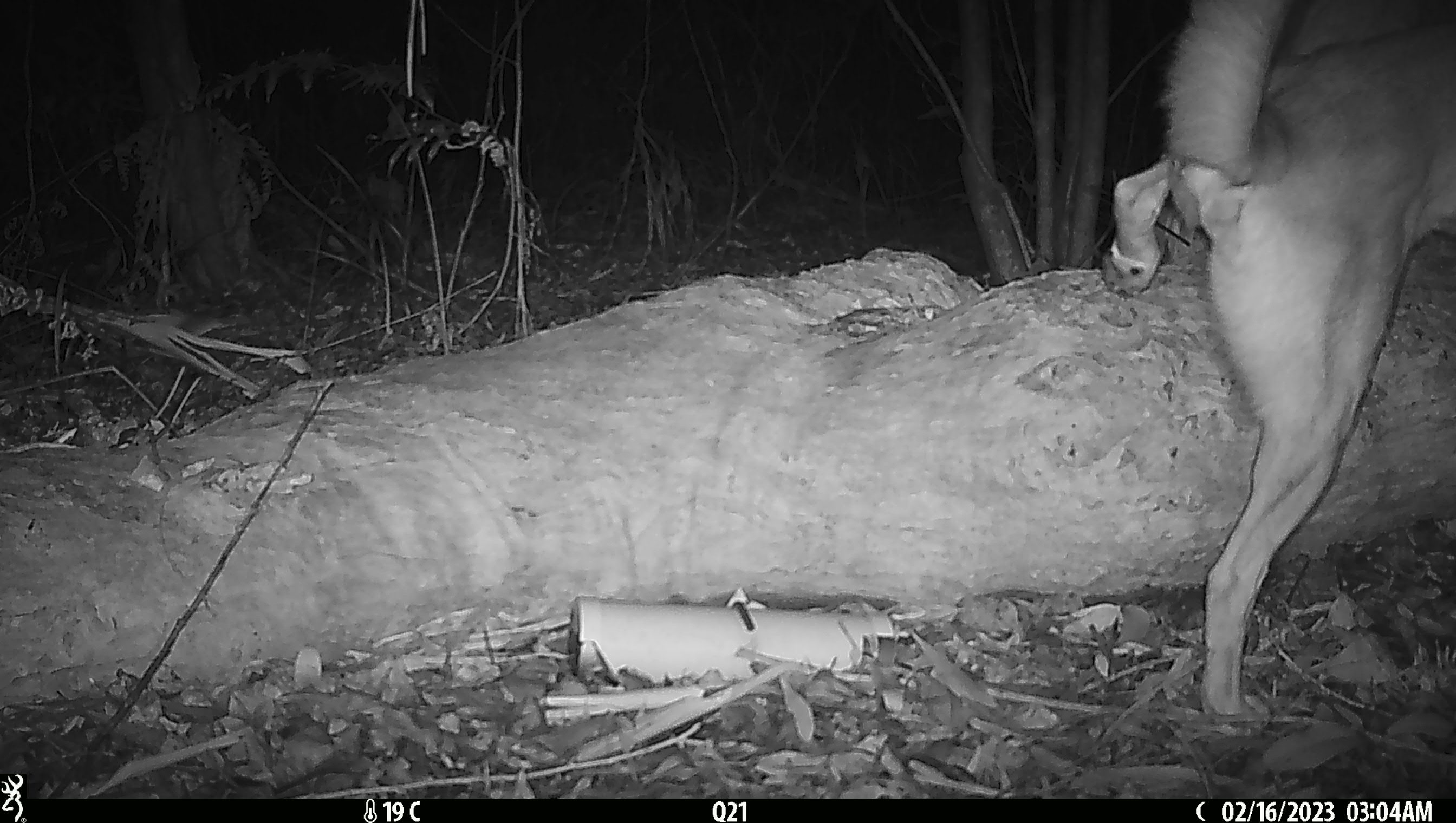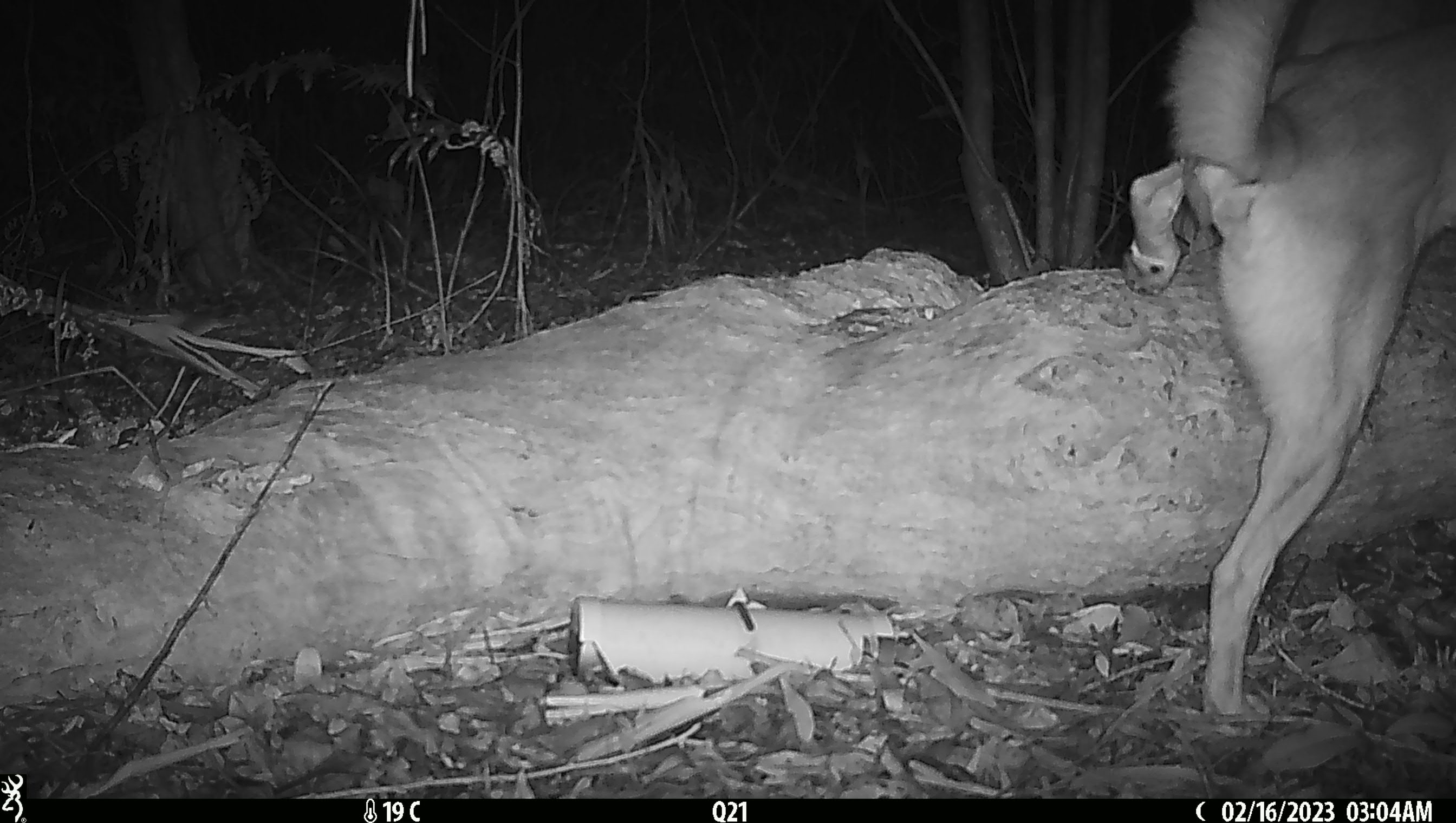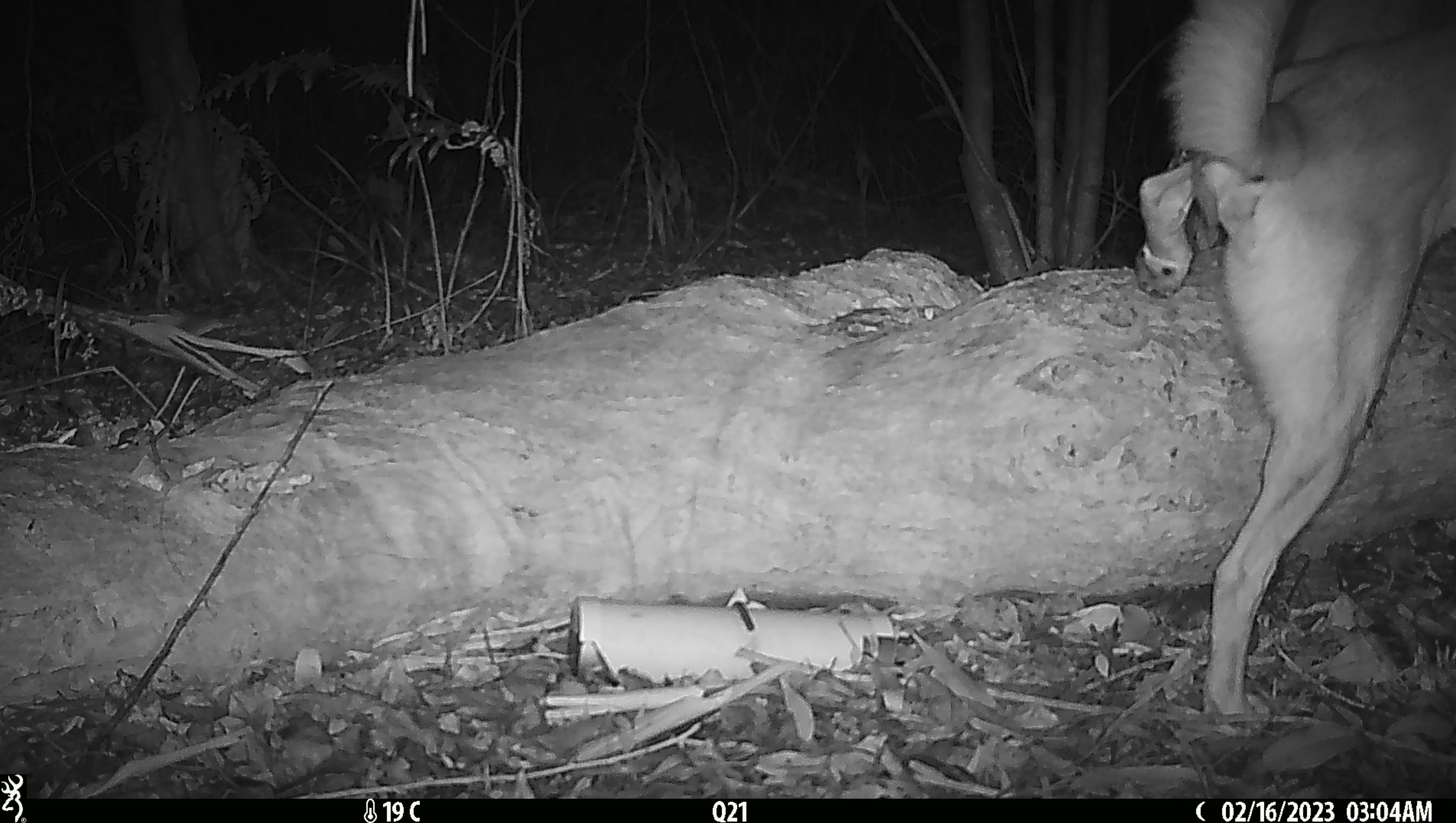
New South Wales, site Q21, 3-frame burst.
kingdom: Animalia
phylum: Chordata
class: Mammalia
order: Carnivora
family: Canidae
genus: Canis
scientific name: Canis familiaris dingo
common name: dingo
Dingo (Canis familiaris dingo).